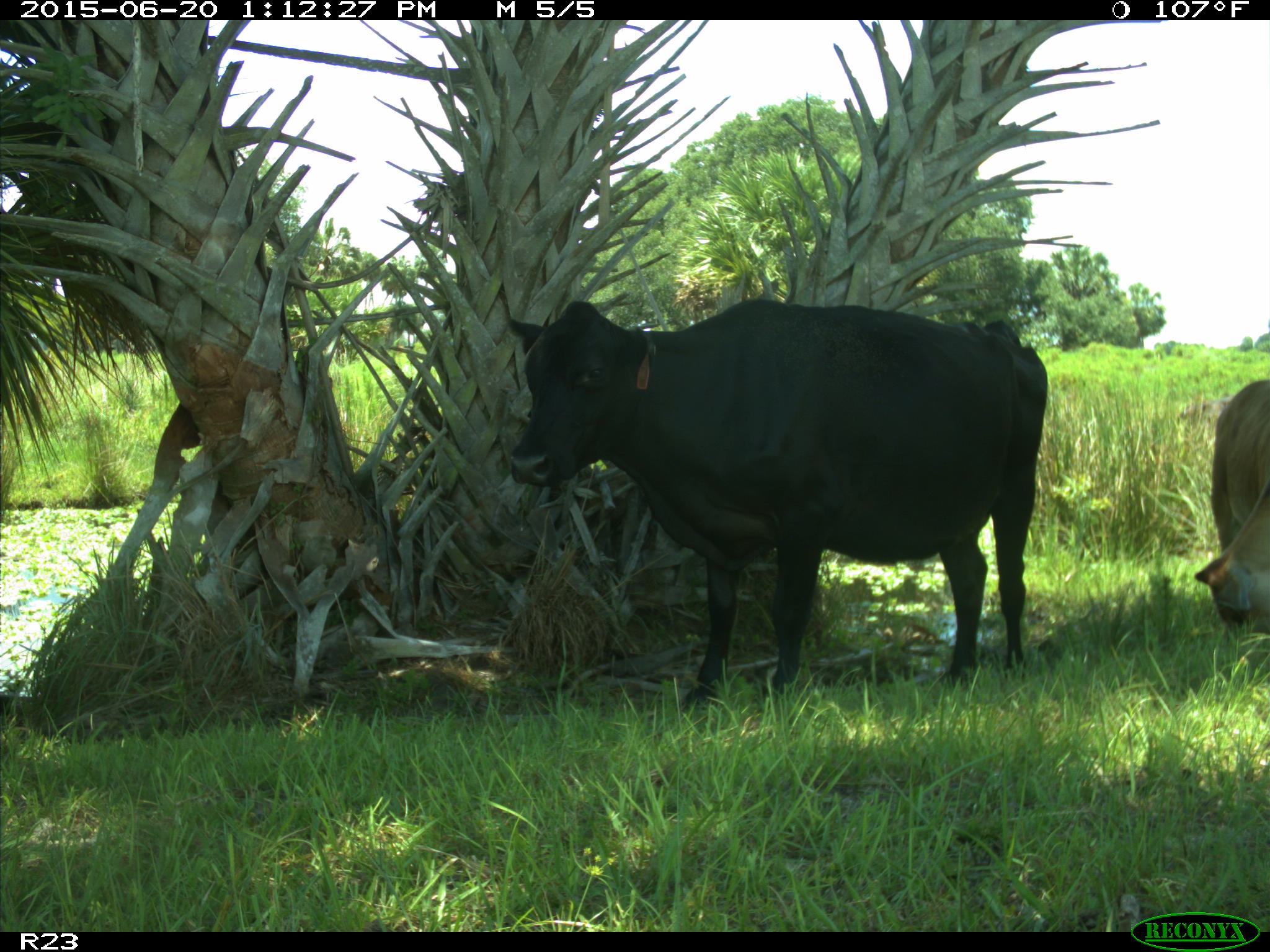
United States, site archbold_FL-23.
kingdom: Animalia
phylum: Chordata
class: Mammalia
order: Artiodactyla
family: Bovidae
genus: Bos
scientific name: Bos taurus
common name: domestic cow